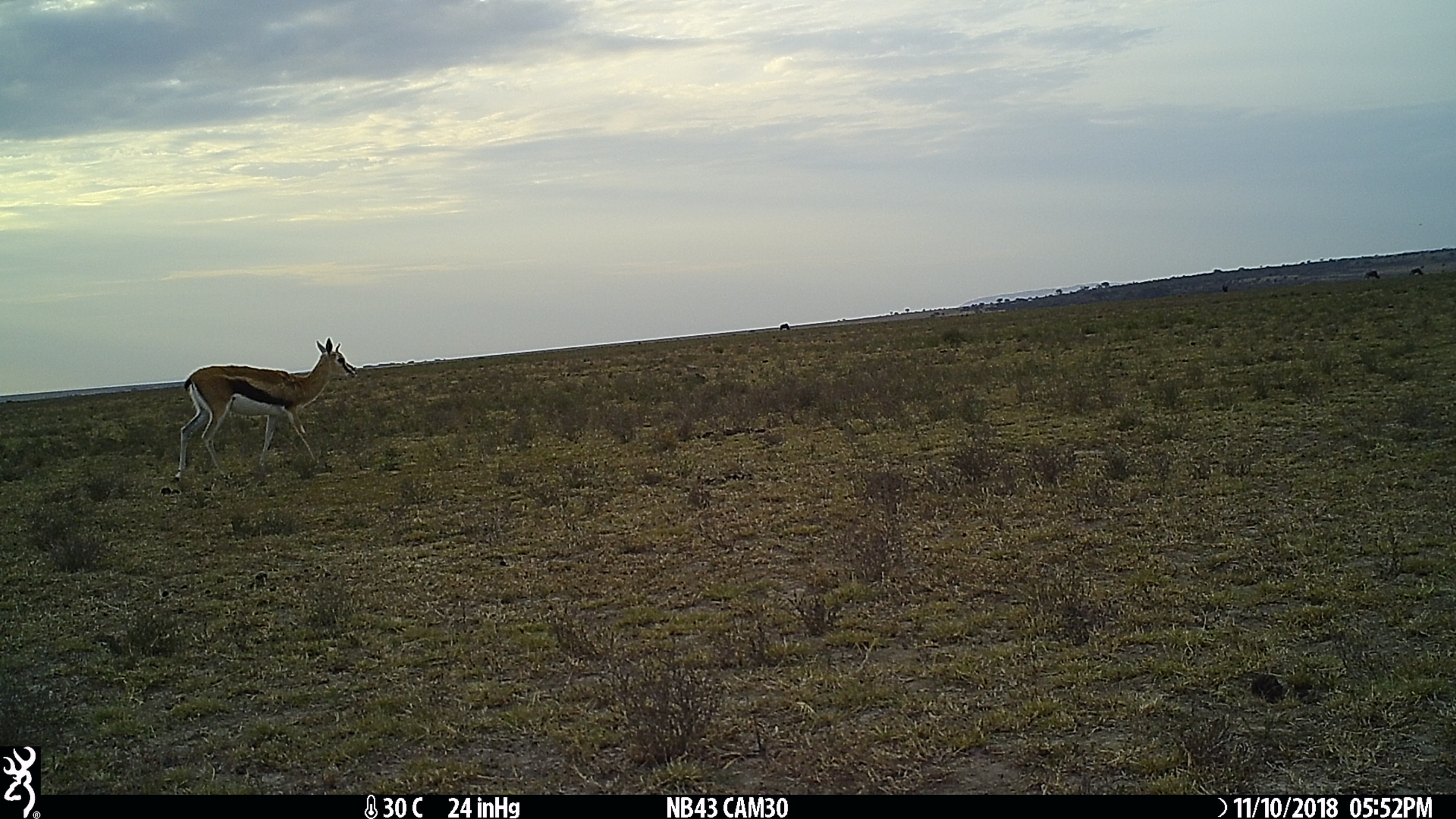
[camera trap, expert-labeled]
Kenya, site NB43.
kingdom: Animalia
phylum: Chordata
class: Mammalia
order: Artiodactyla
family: Bovidae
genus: Eudorcas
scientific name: Eudorcas thomsonii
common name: thomon's gazelle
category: gazelle thomsons